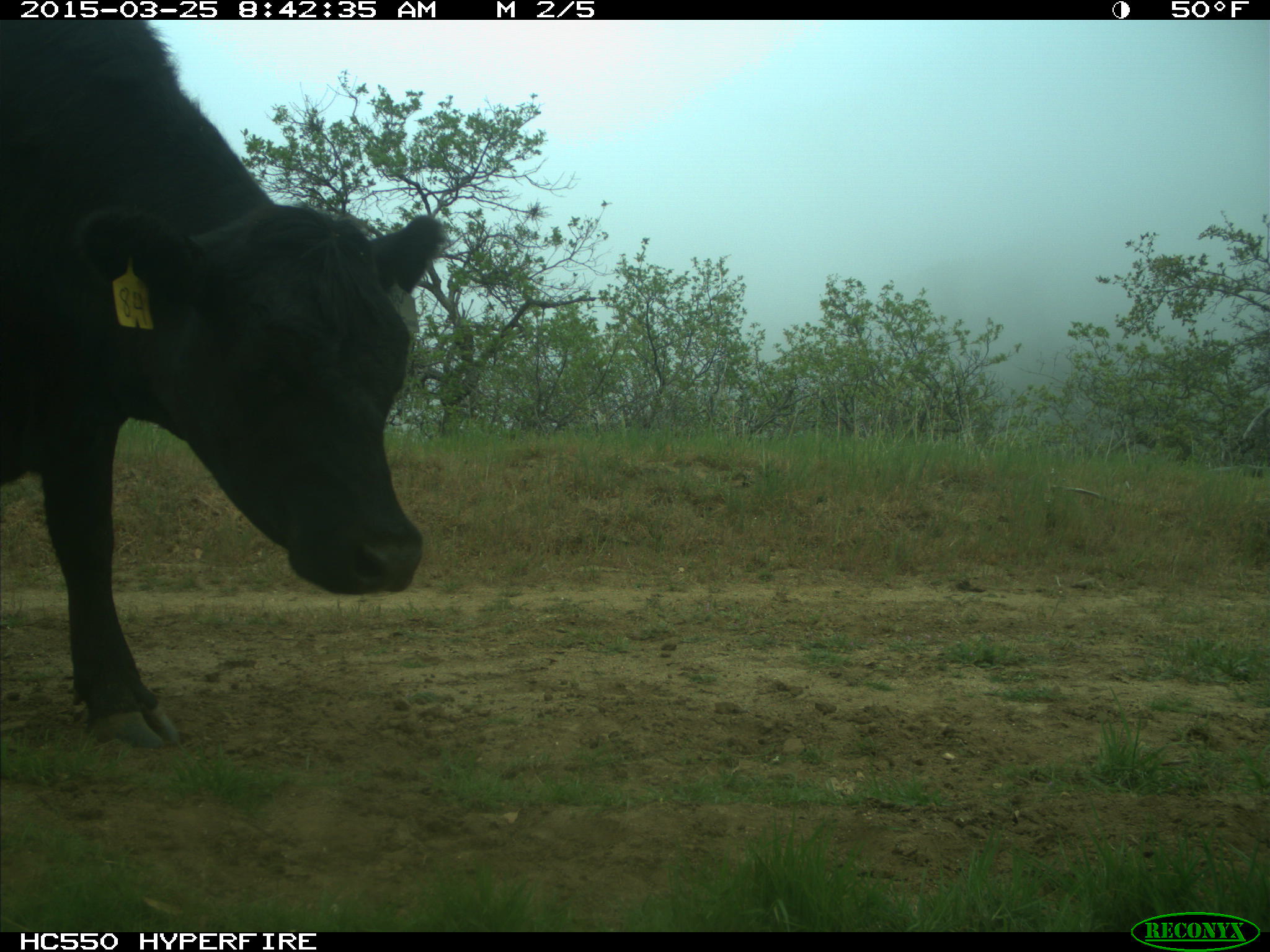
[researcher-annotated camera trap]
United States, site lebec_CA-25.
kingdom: Animalia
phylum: Chordata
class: Mammalia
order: Artiodactyla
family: Bovidae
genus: Bos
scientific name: Bos taurus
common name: domestic cow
Bos taurus (domestic cow).